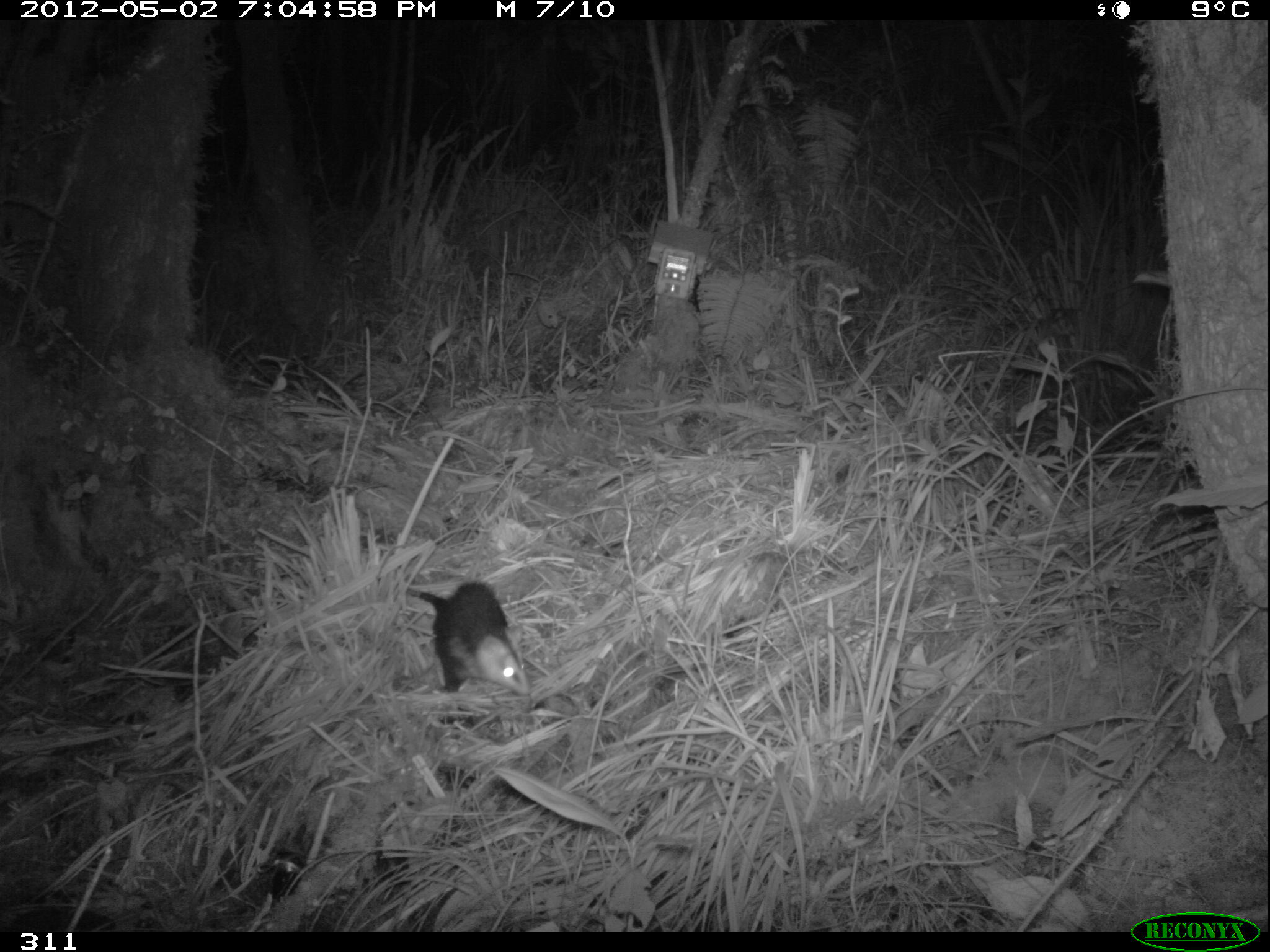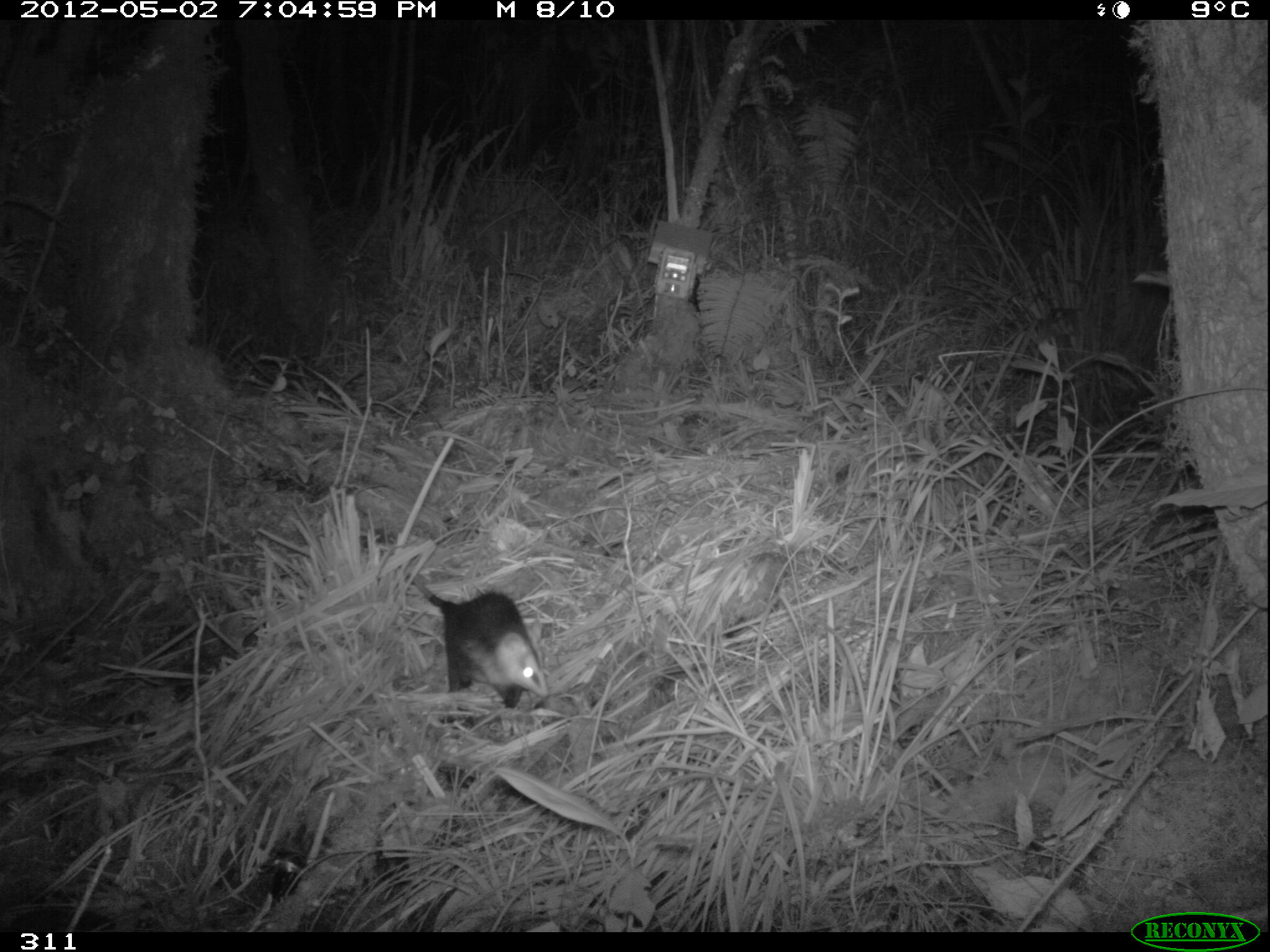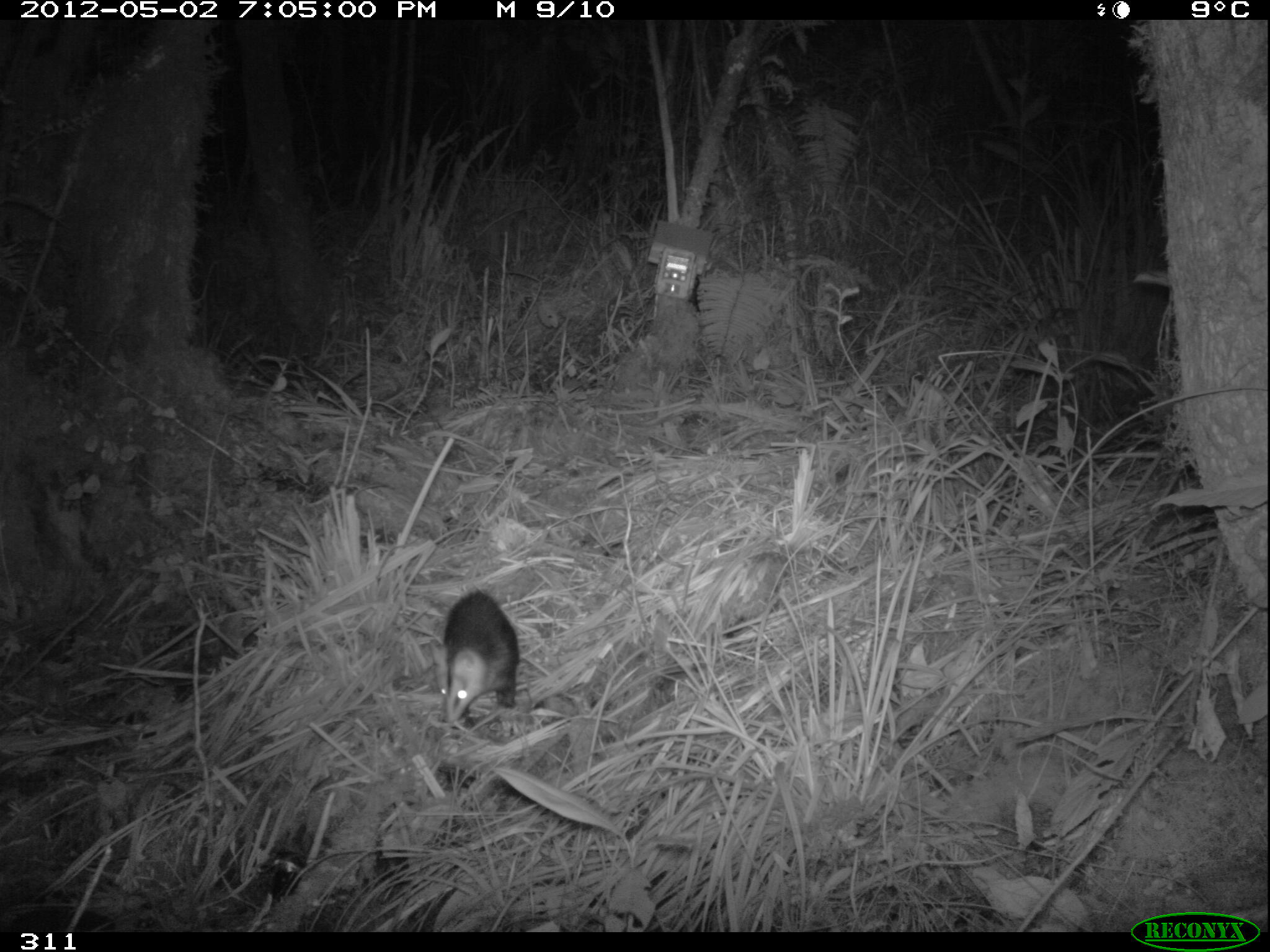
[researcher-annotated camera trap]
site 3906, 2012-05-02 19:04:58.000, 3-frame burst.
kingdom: Animalia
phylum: Chordata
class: Mammalia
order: Didelphimorphia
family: Didelphidae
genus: Didelphis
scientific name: Didelphis pernigra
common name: andean white-eared opossum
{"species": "Didelphis pernigra (andean white-eared opossum)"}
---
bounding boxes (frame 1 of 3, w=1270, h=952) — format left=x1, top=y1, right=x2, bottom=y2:
didelphis pernigra: left=405, top=579, right=533, bottom=696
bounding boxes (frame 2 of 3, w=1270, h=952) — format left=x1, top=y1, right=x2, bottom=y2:
didelphis pernigra: left=412, top=573, right=551, bottom=708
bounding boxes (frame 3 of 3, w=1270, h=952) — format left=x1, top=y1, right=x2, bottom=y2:
didelphis pernigra: left=428, top=586, right=520, bottom=726